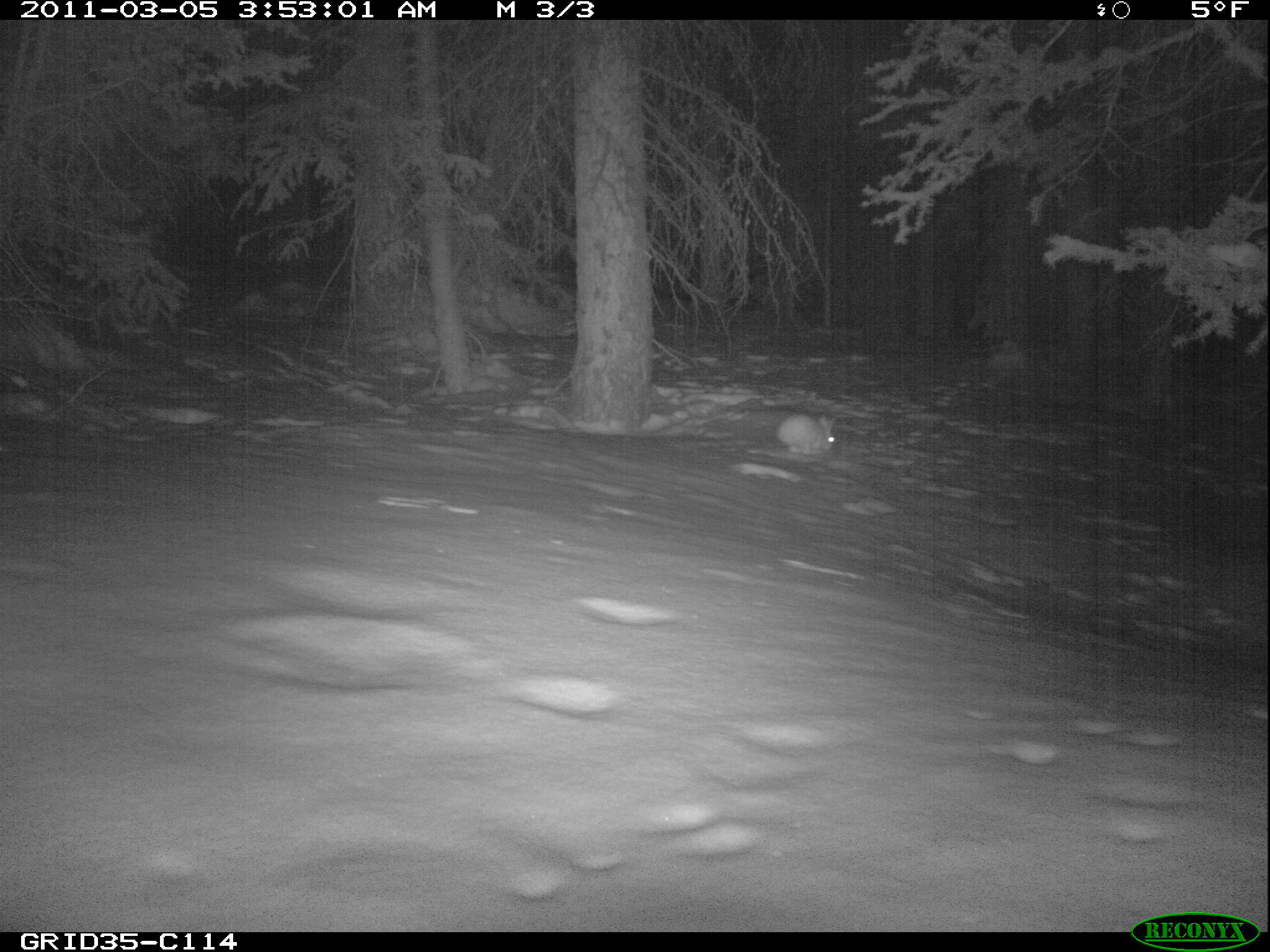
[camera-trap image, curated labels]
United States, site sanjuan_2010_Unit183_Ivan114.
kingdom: Animalia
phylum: Chordata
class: Mammalia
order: Lagomorpha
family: Leporidae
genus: Lepus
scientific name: Lepus americanus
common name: snowshoe hare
Lepus americanus (snowshoe hare).